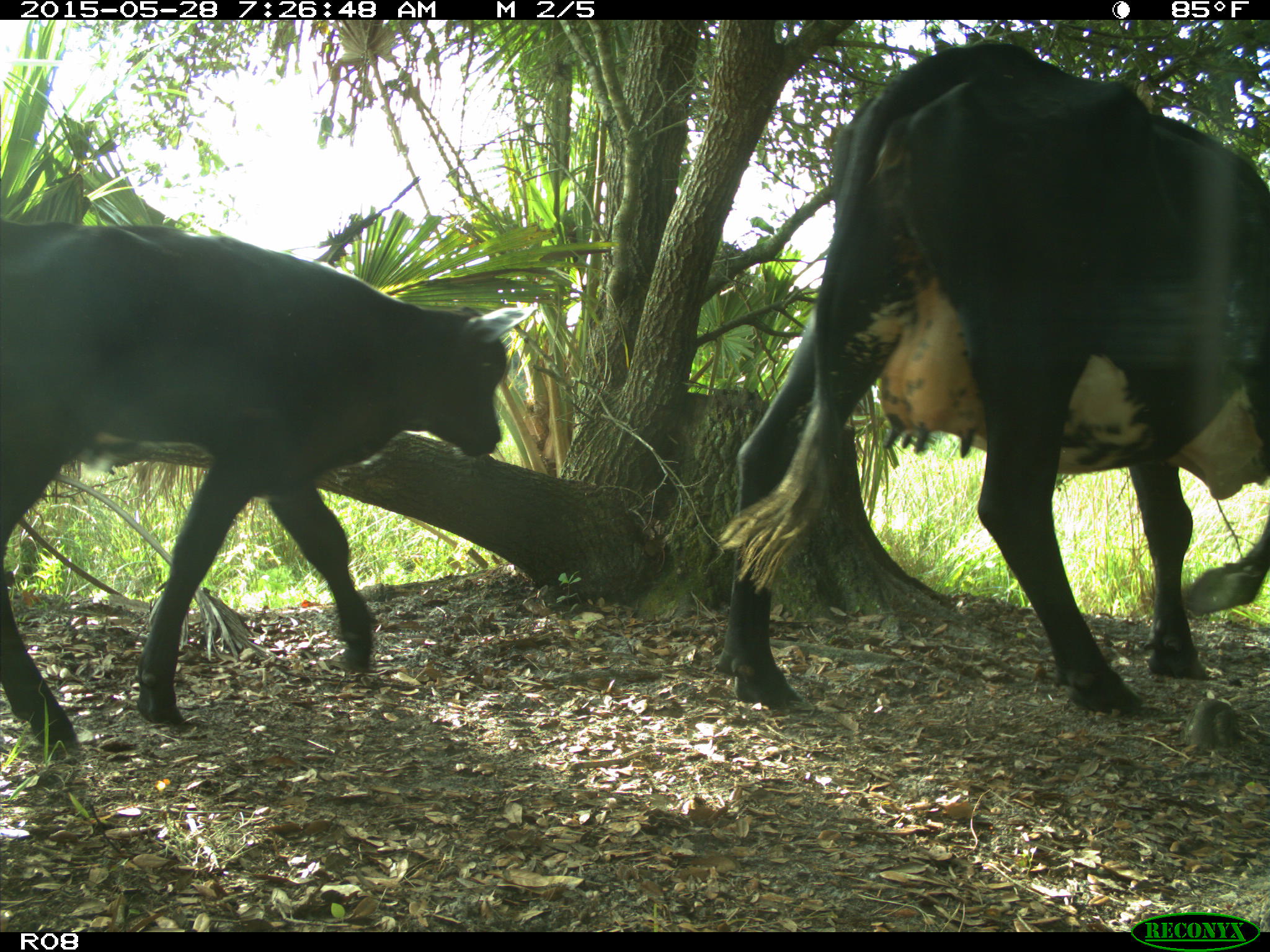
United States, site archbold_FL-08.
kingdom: Animalia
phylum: Chordata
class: Mammalia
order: Artiodactyla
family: Bovidae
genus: Bos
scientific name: Bos taurus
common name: domestic cow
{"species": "Bos taurus (domestic cow)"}